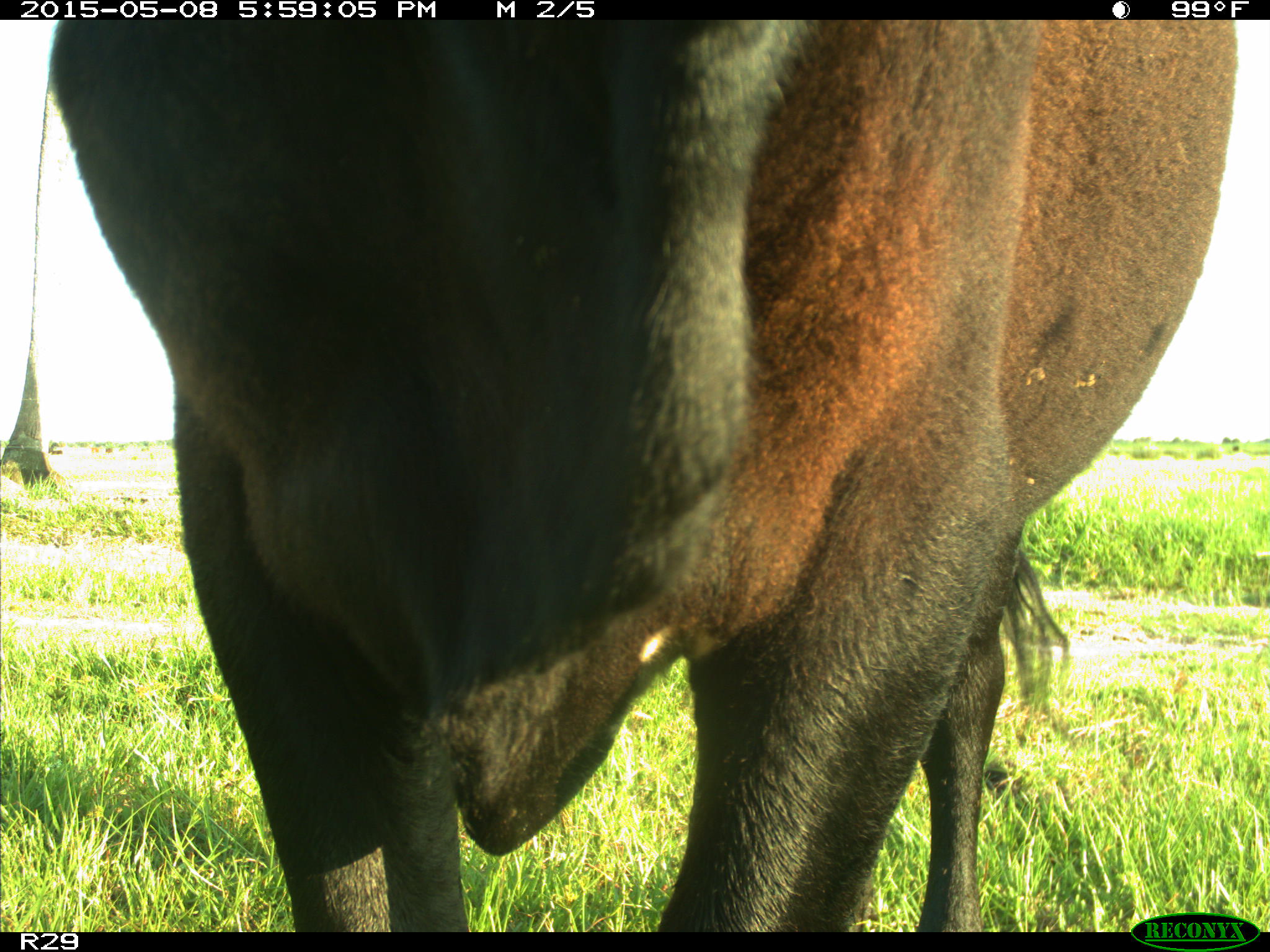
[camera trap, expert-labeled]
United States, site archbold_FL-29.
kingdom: Animalia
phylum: Chordata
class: Mammalia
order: Artiodactyla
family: Bovidae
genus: Bos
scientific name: Bos taurus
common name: domestic cow